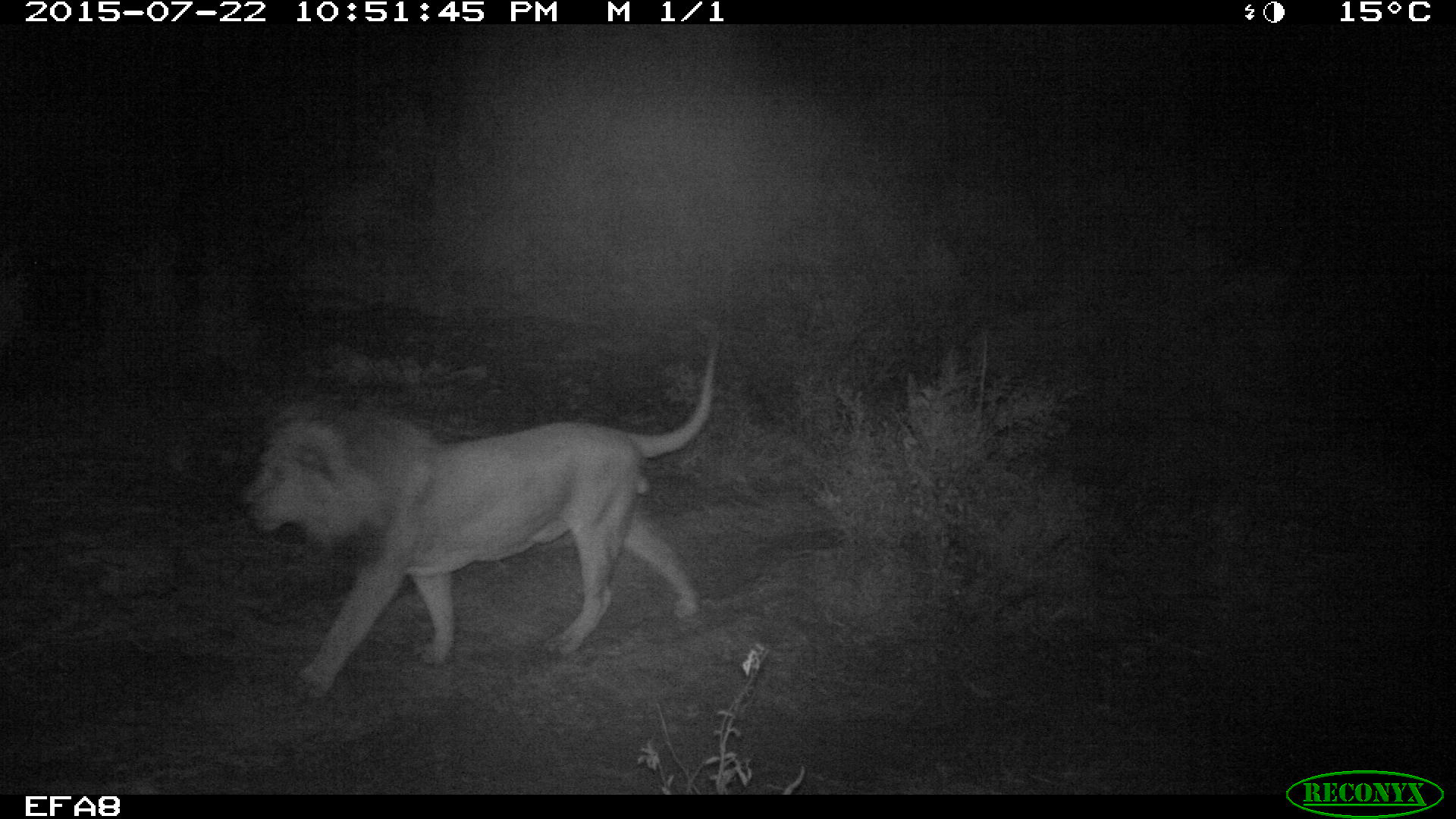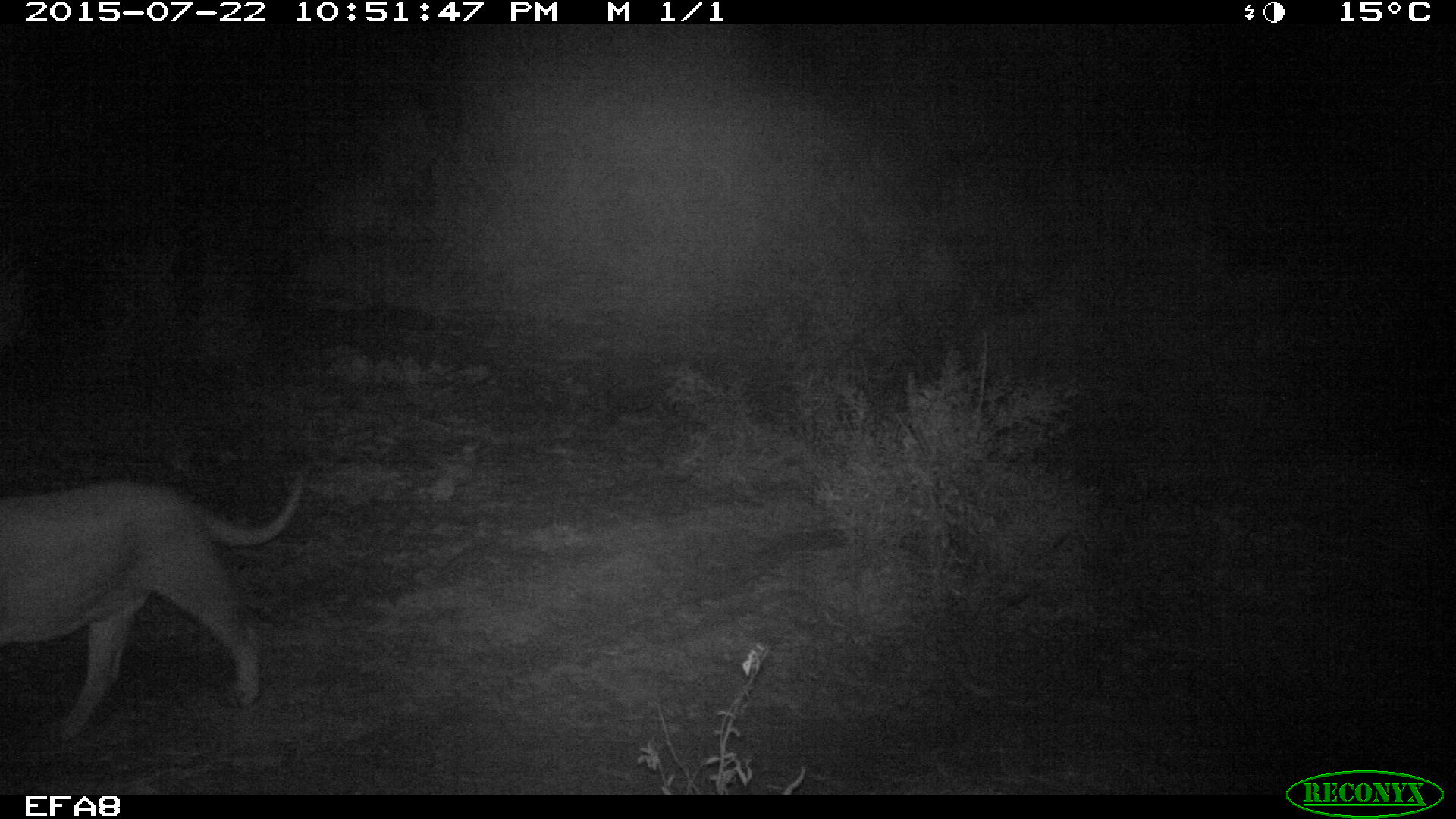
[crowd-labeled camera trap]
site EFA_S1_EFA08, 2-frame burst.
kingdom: Animalia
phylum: Chordata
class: Mammalia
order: Carnivora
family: Felidae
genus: Panthera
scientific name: Panthera leo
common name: lion male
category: lionmale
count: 1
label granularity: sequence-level